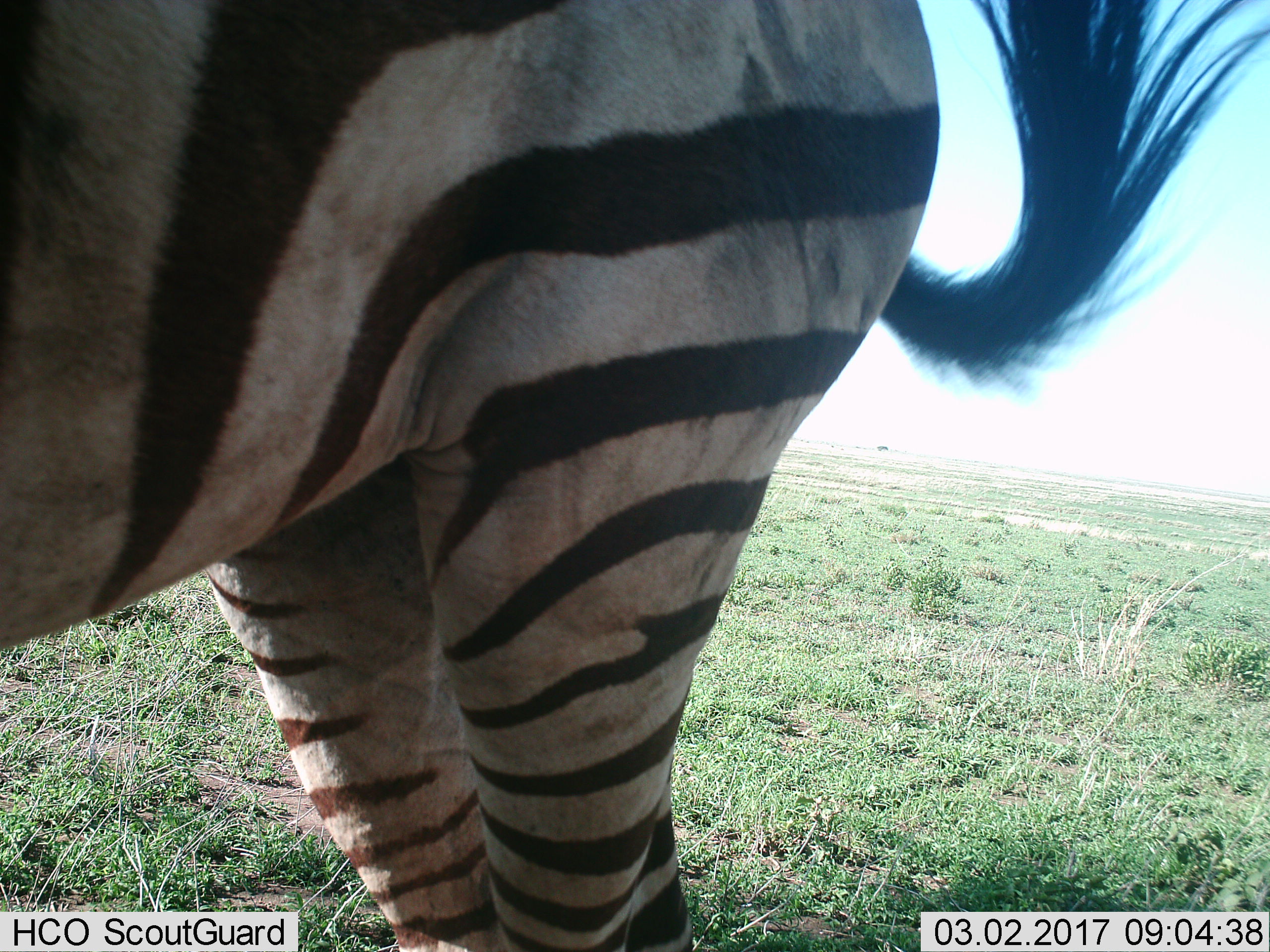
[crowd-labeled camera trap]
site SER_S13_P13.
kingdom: Animalia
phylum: Chordata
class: Mammalia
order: Perissodactyla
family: Equidae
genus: Equus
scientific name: Equus quagga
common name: plains zebra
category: zebraplains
Zebraplains (plains zebra) (Equus quagga), count 1. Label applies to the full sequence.